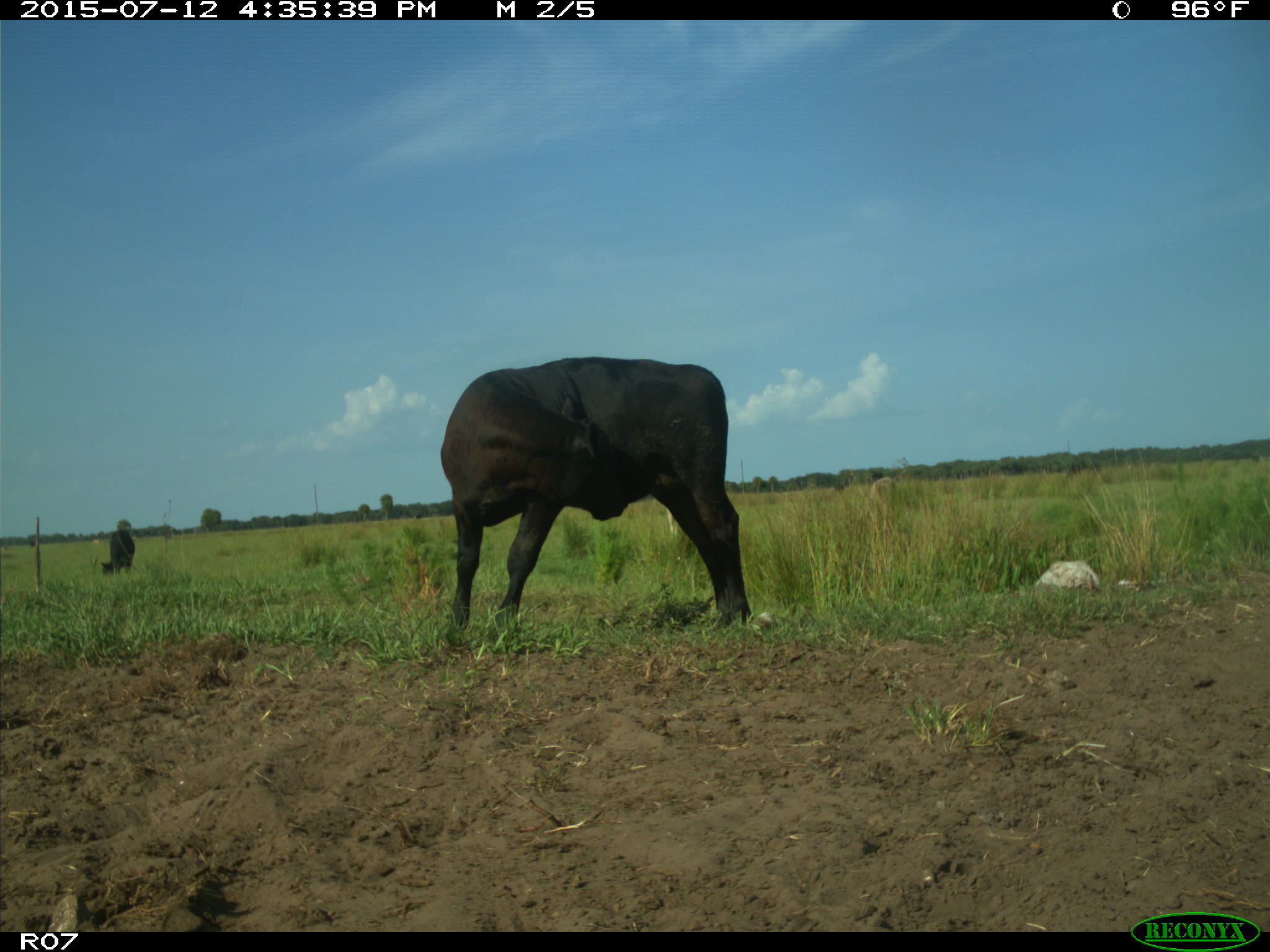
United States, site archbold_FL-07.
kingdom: Animalia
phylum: Chordata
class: Mammalia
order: Artiodactyla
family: Bovidae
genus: Bos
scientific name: Bos taurus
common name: domestic cow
Bos taurus (domestic cow).